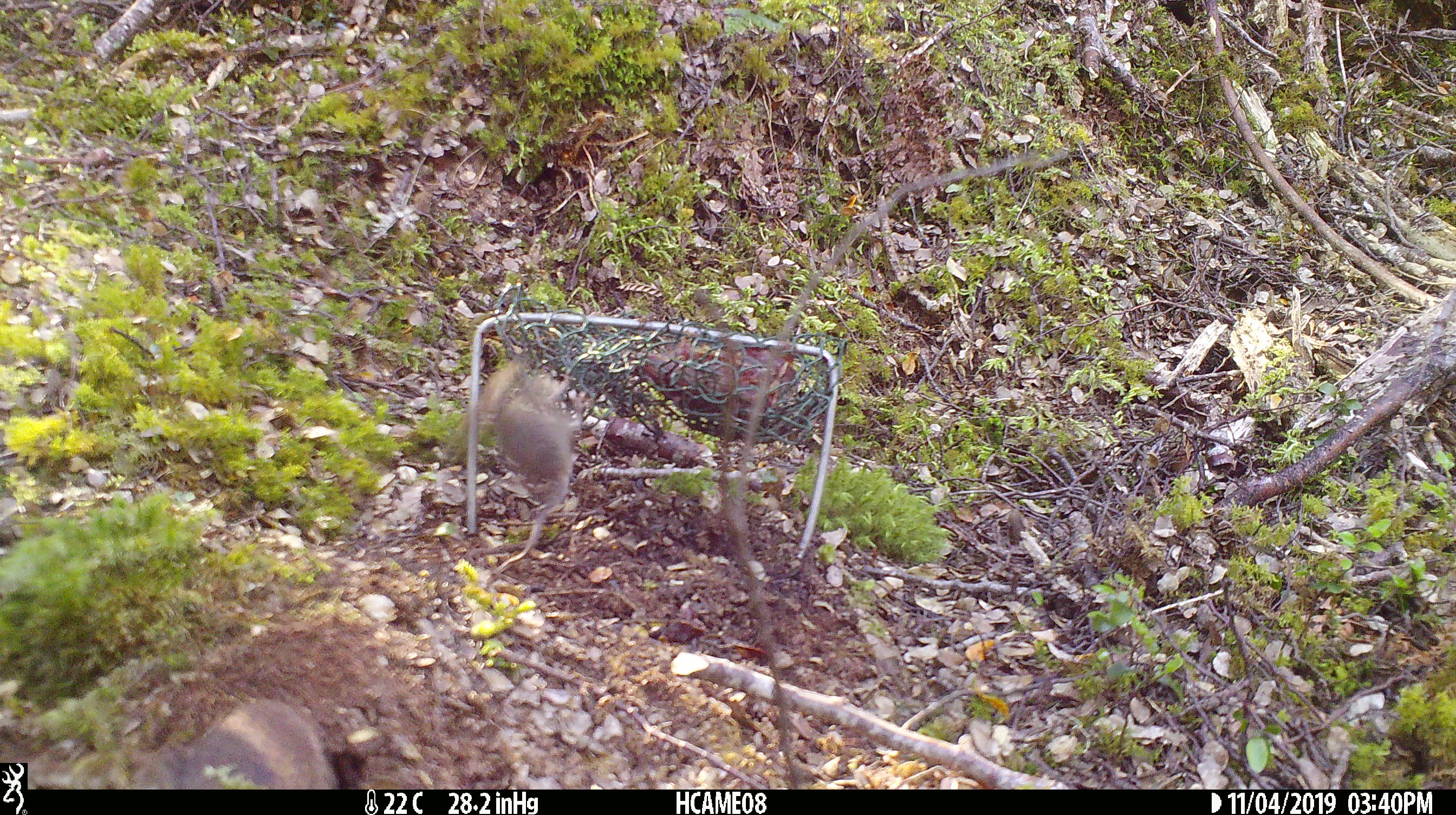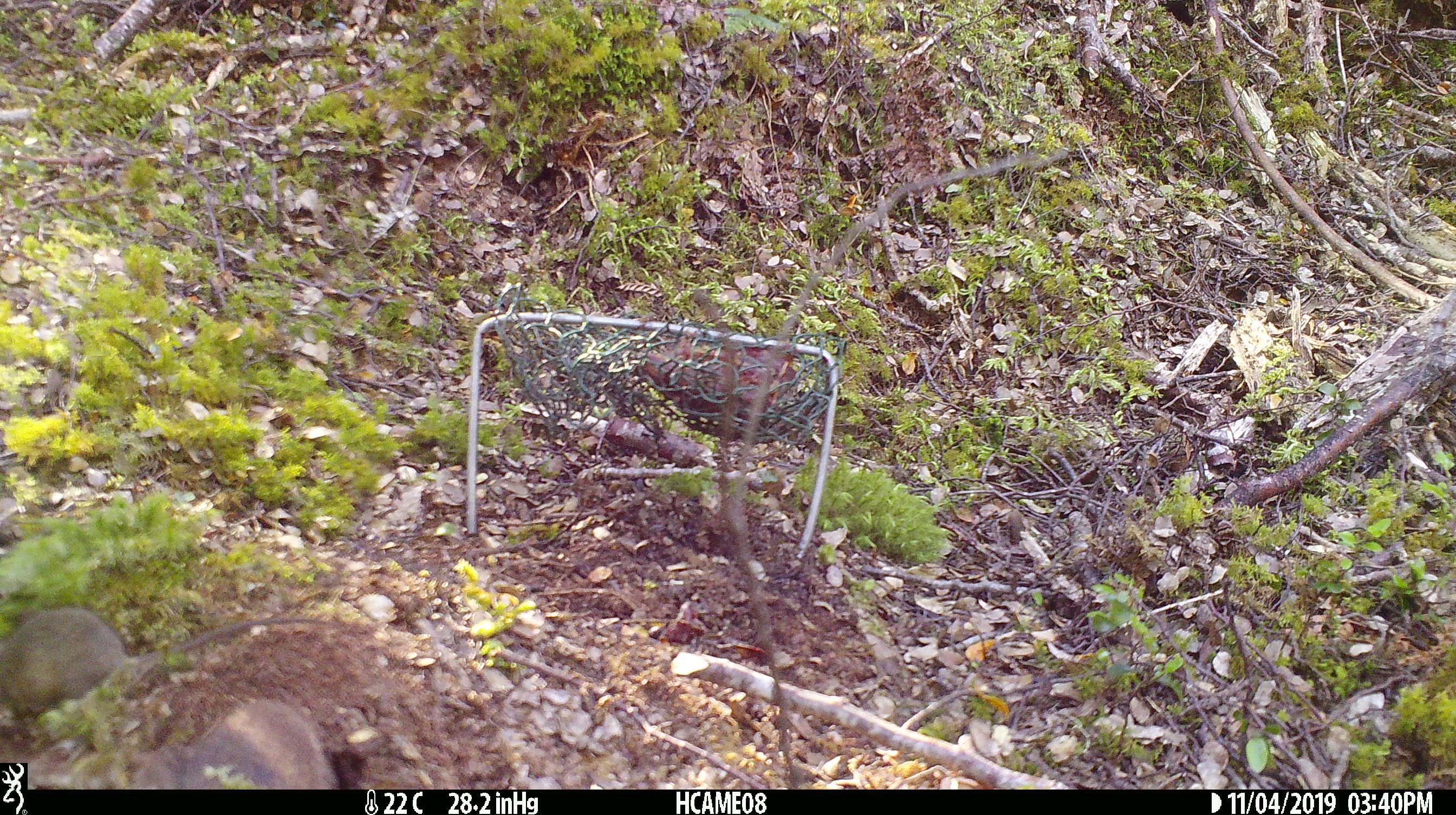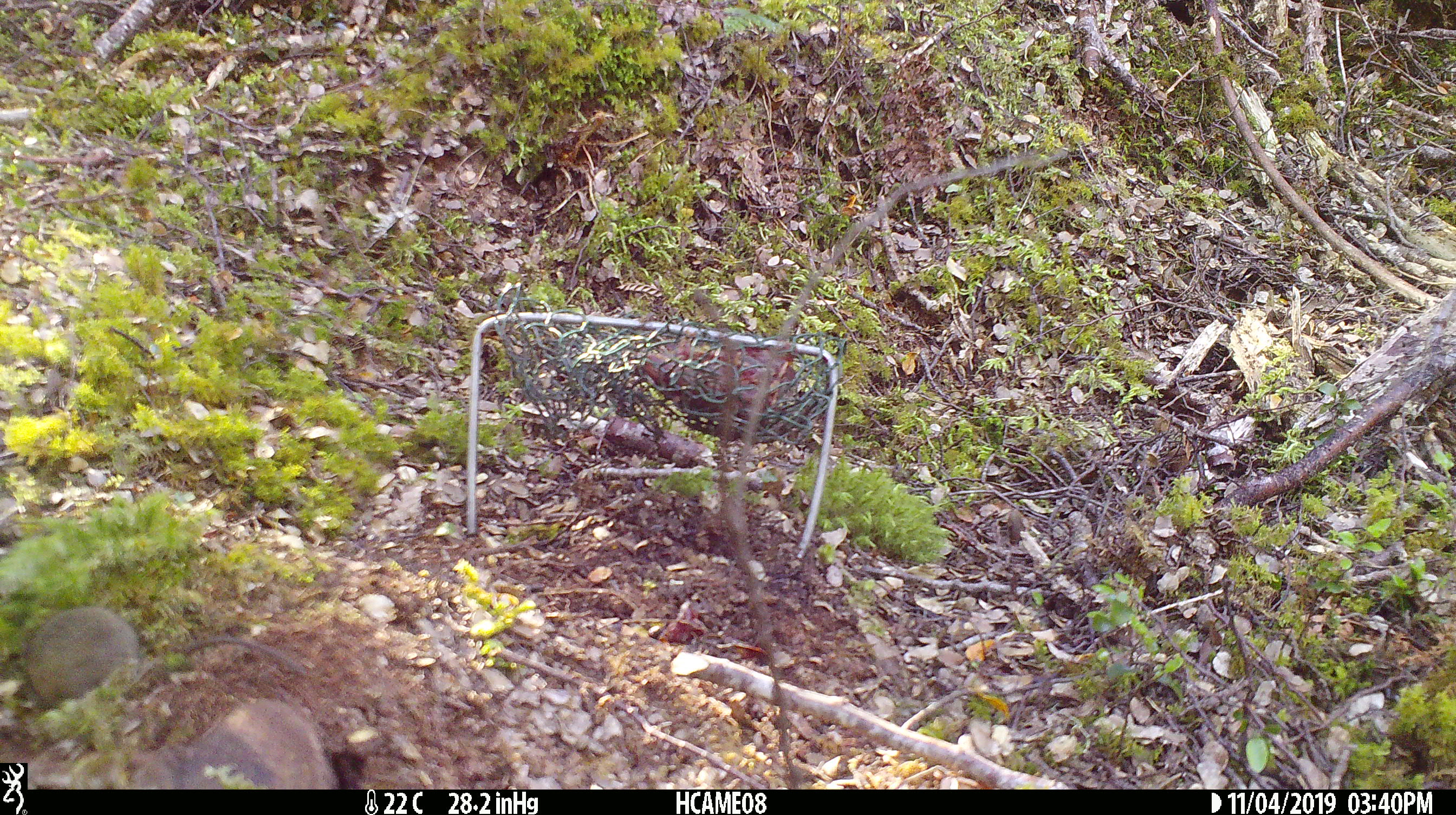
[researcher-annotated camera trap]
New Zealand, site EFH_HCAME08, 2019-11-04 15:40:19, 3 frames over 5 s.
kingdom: Animalia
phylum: Chordata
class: Mammalia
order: Rodentia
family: Muridae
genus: Mus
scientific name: Mus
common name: mouse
Mouse (Mus).